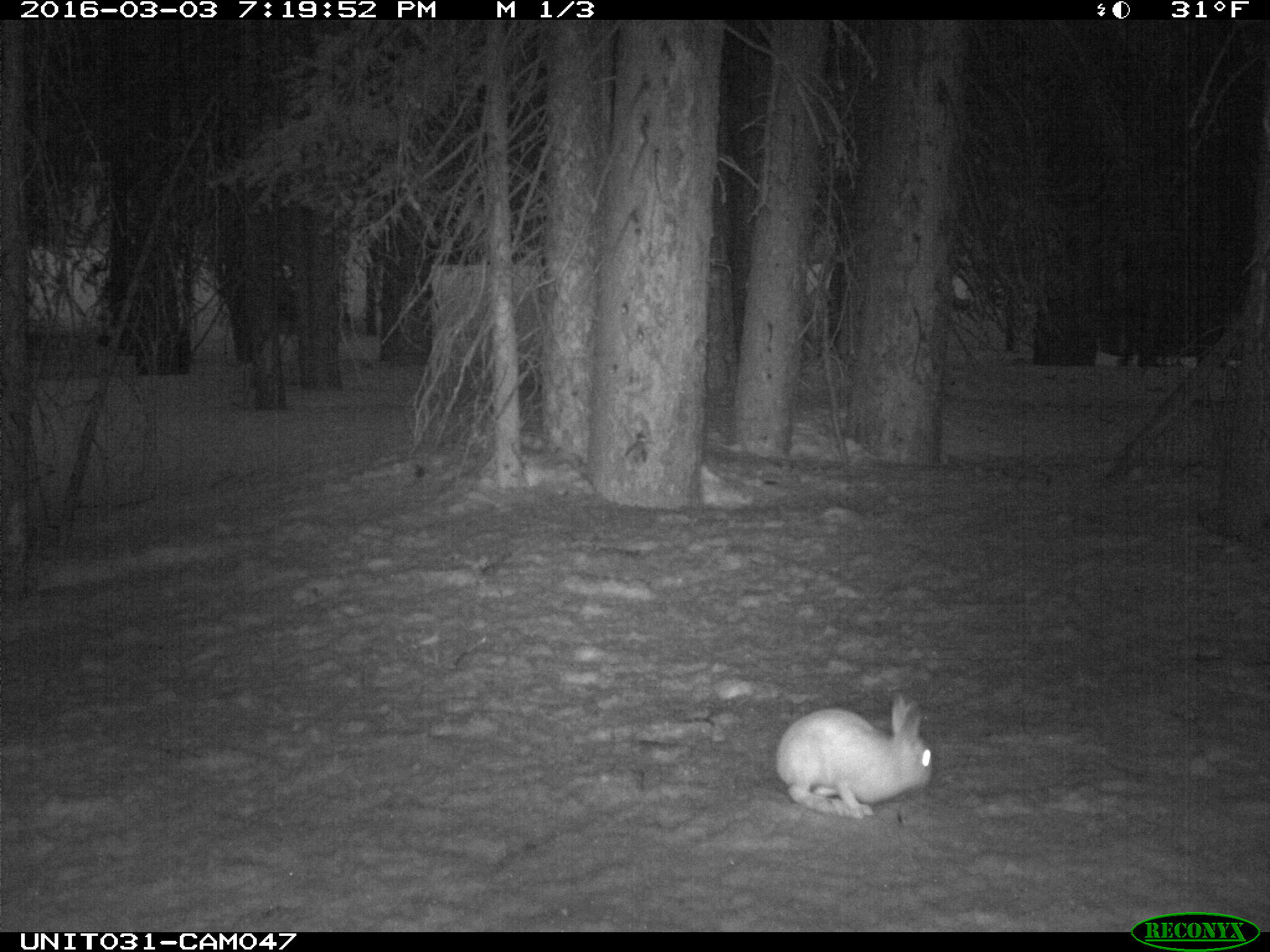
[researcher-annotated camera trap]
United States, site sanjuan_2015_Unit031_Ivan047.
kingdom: Animalia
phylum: Chordata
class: Mammalia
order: Lagomorpha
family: Leporidae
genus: Lepus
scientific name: Lepus americanus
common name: snowshoe hare